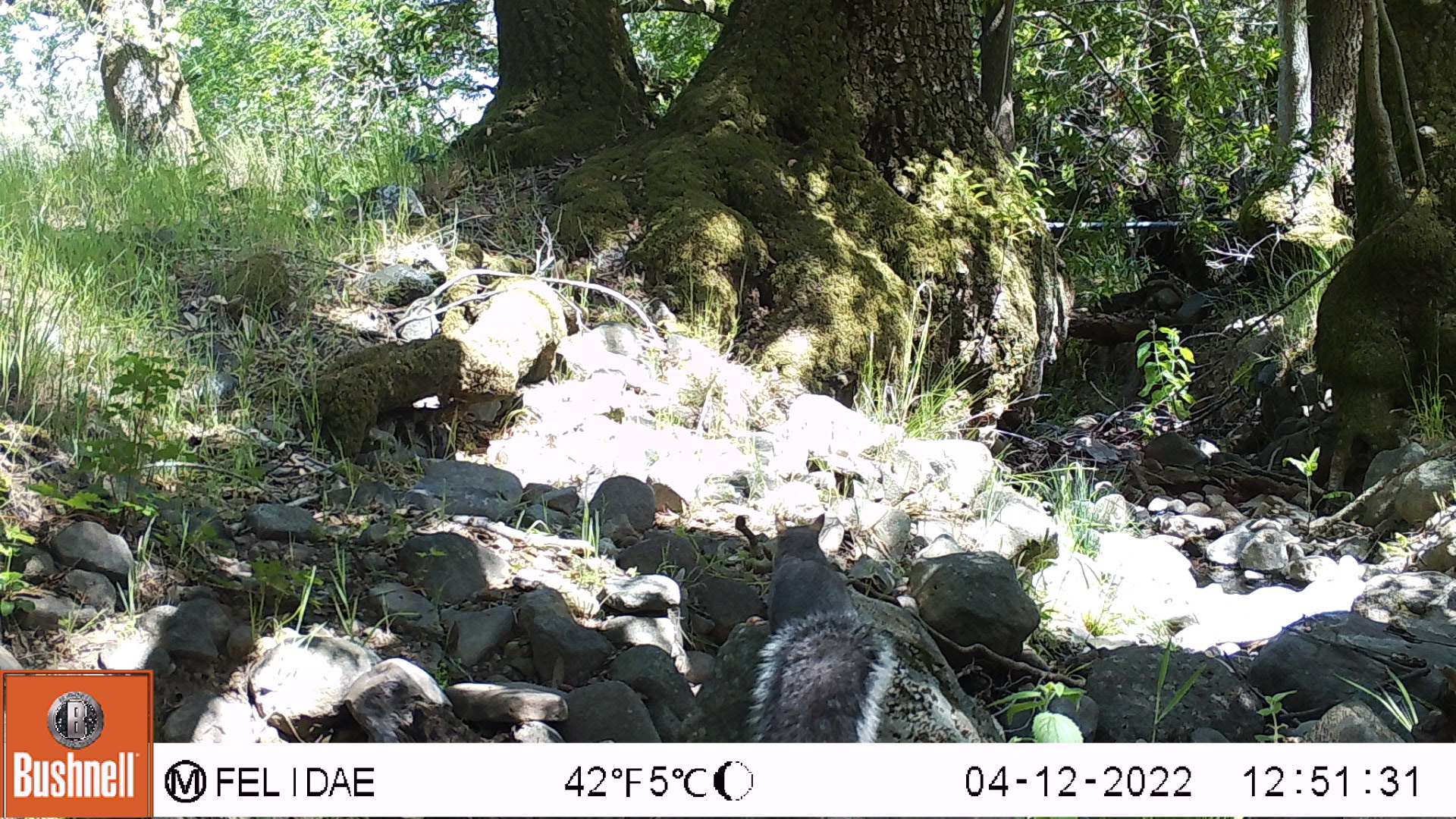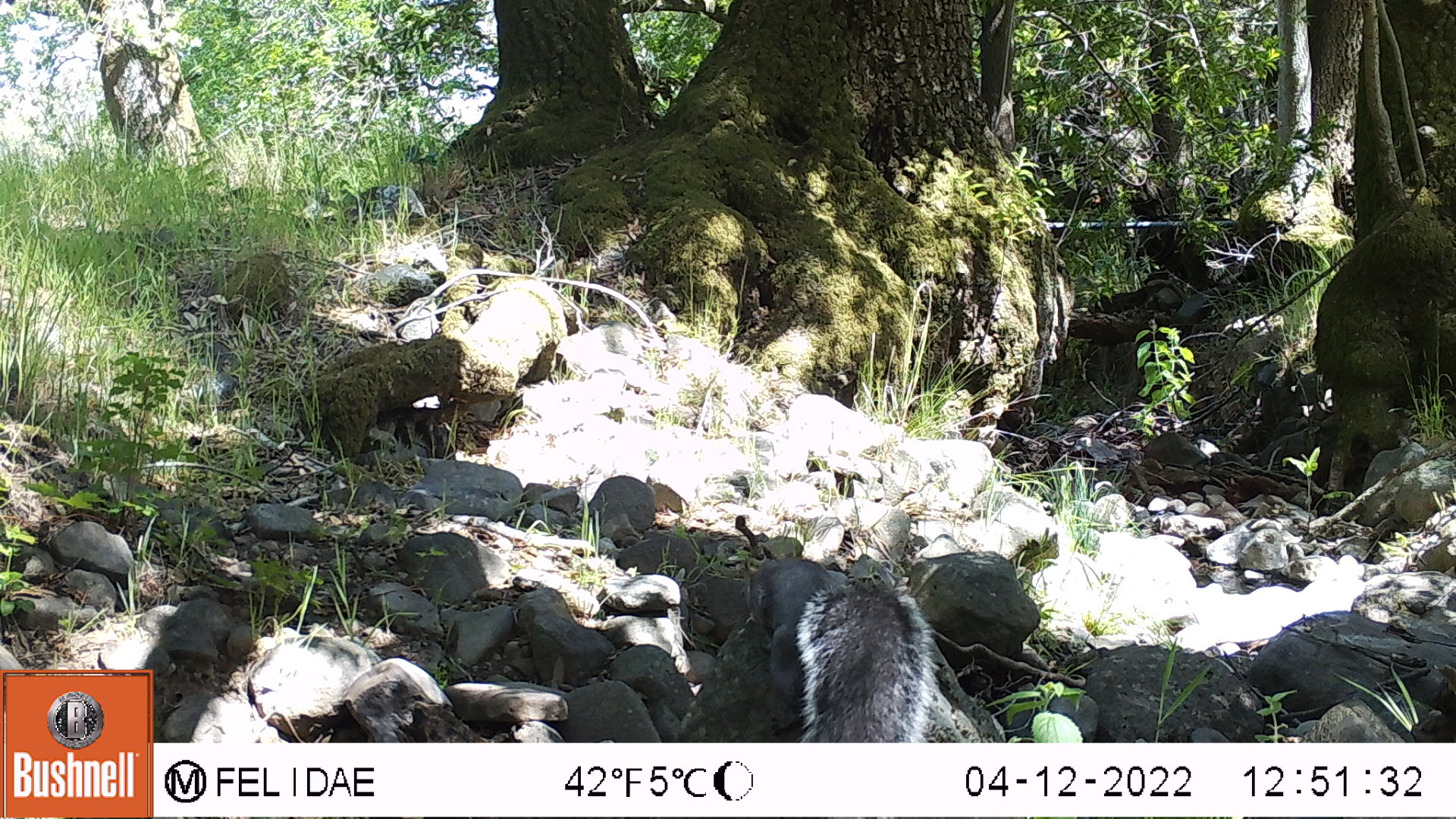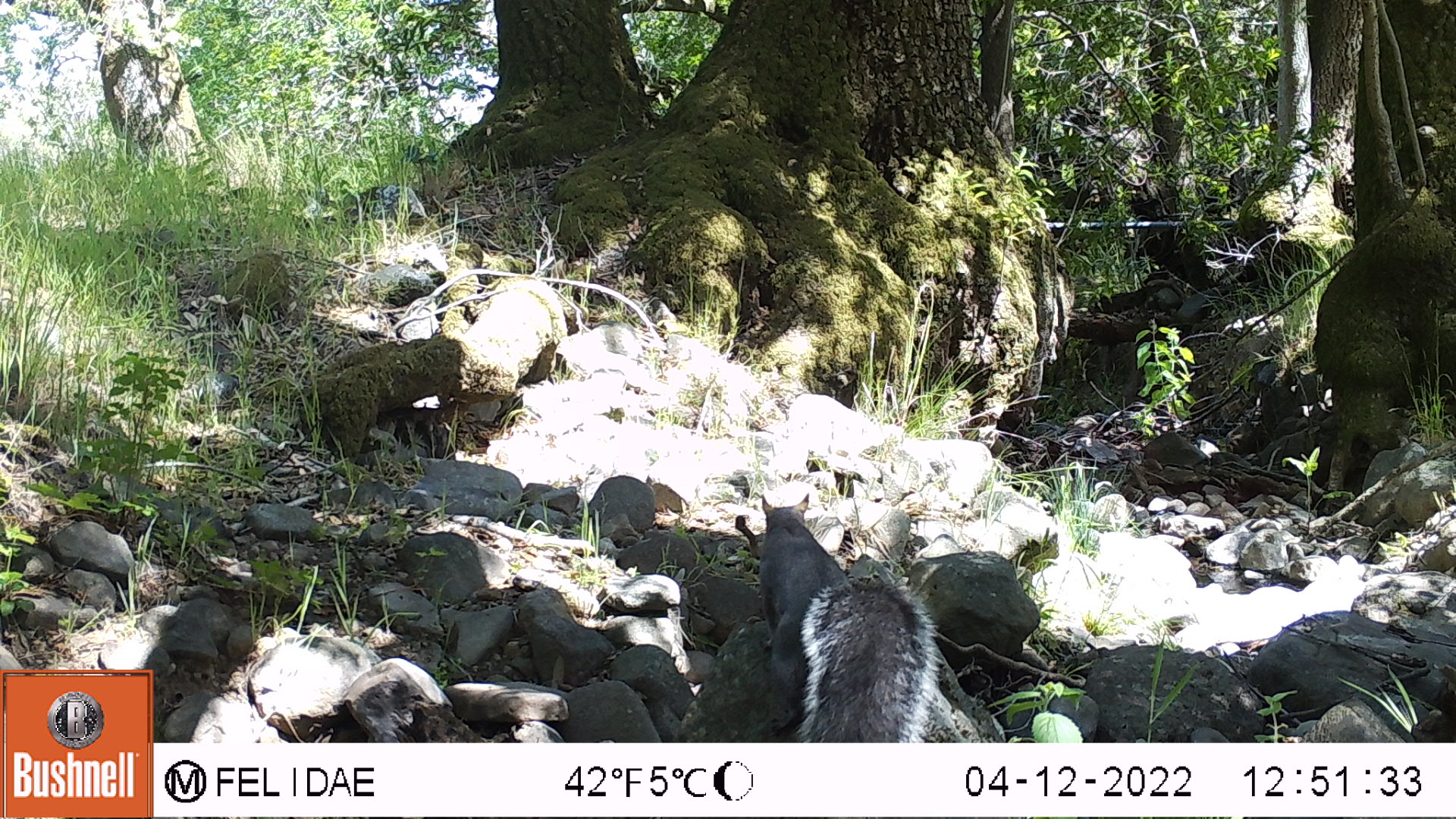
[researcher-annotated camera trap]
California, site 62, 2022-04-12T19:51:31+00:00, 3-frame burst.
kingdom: Animalia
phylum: Chordata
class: Mammalia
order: Rodentia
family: Sciuridae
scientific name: Sciuridae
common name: squirrel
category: unknown squirrel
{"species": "unknown squirrel (squirrel) (Sciuridae)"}